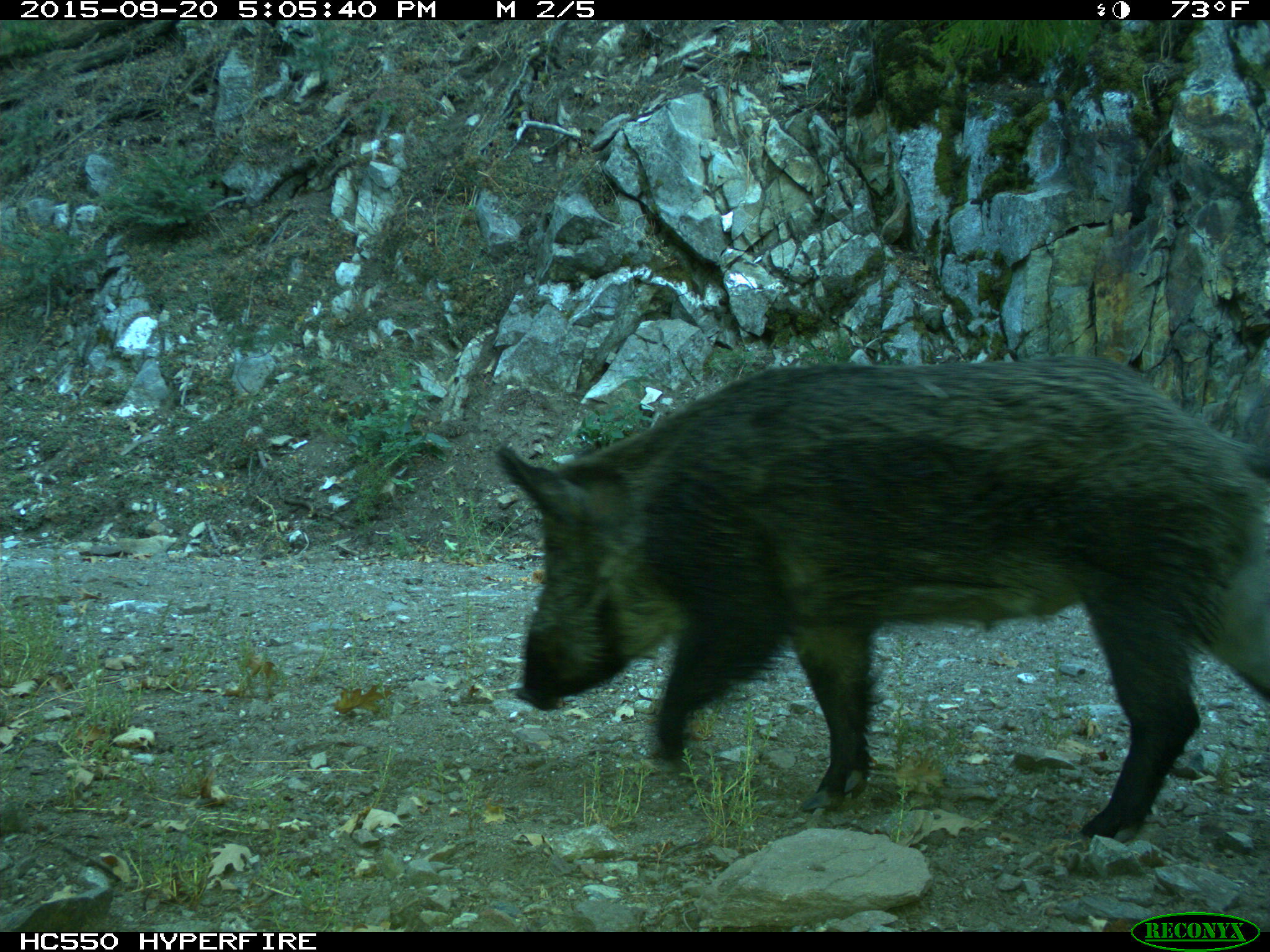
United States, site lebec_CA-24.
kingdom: Animalia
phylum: Chordata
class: Mammalia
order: Artiodactyla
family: Suidae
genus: Sus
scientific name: Sus scrofa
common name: wild boar